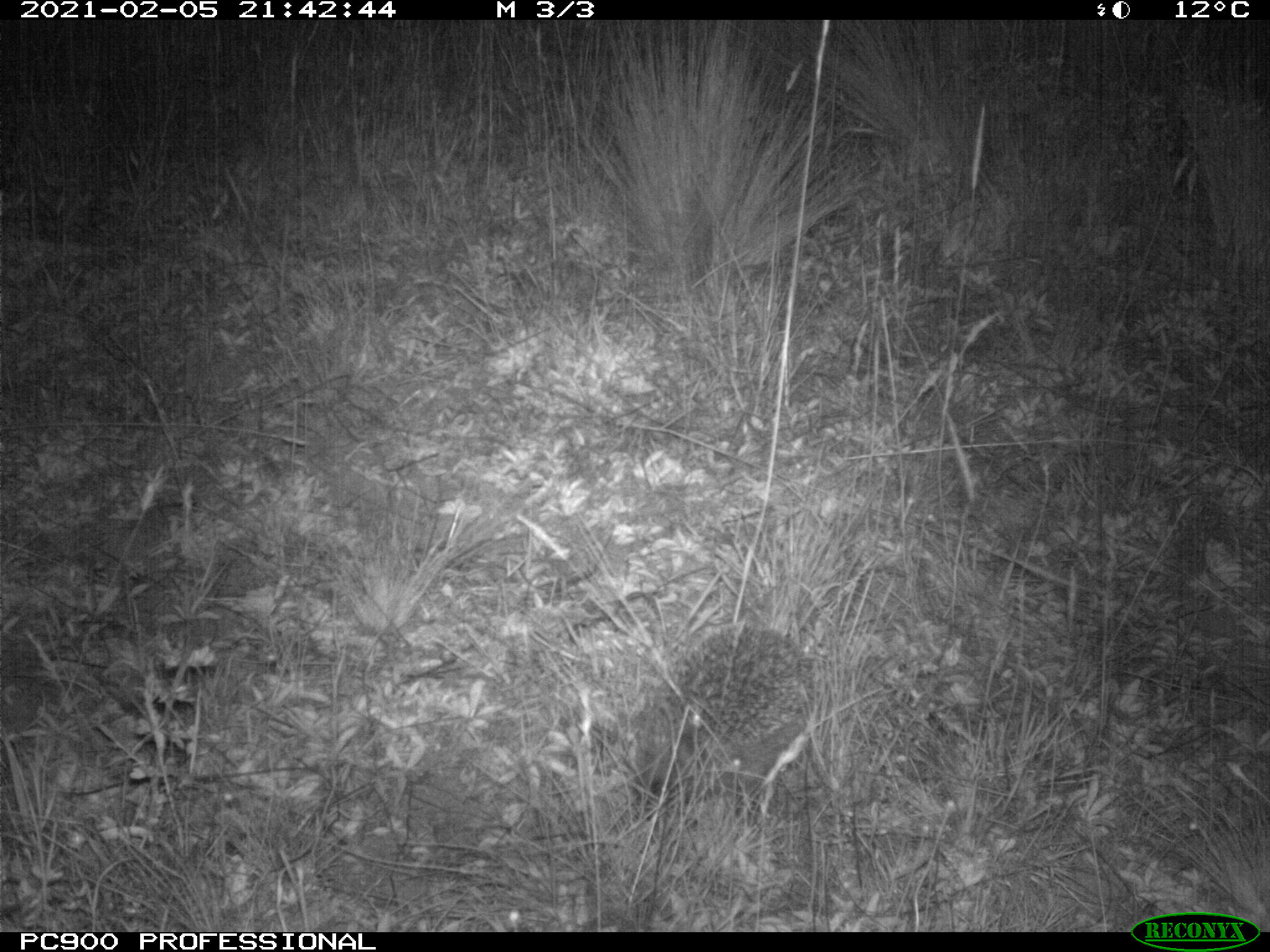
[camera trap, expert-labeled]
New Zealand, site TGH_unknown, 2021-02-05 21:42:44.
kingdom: Animalia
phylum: Chordata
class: Mammalia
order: Eulipotyphla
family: Erinaceidae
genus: Erinaceus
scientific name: Erinaceus europaeus europaeus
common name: european hedgehog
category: hedgehog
Hedgehog (european hedgehog) (Erinaceus europaeus europaeus).